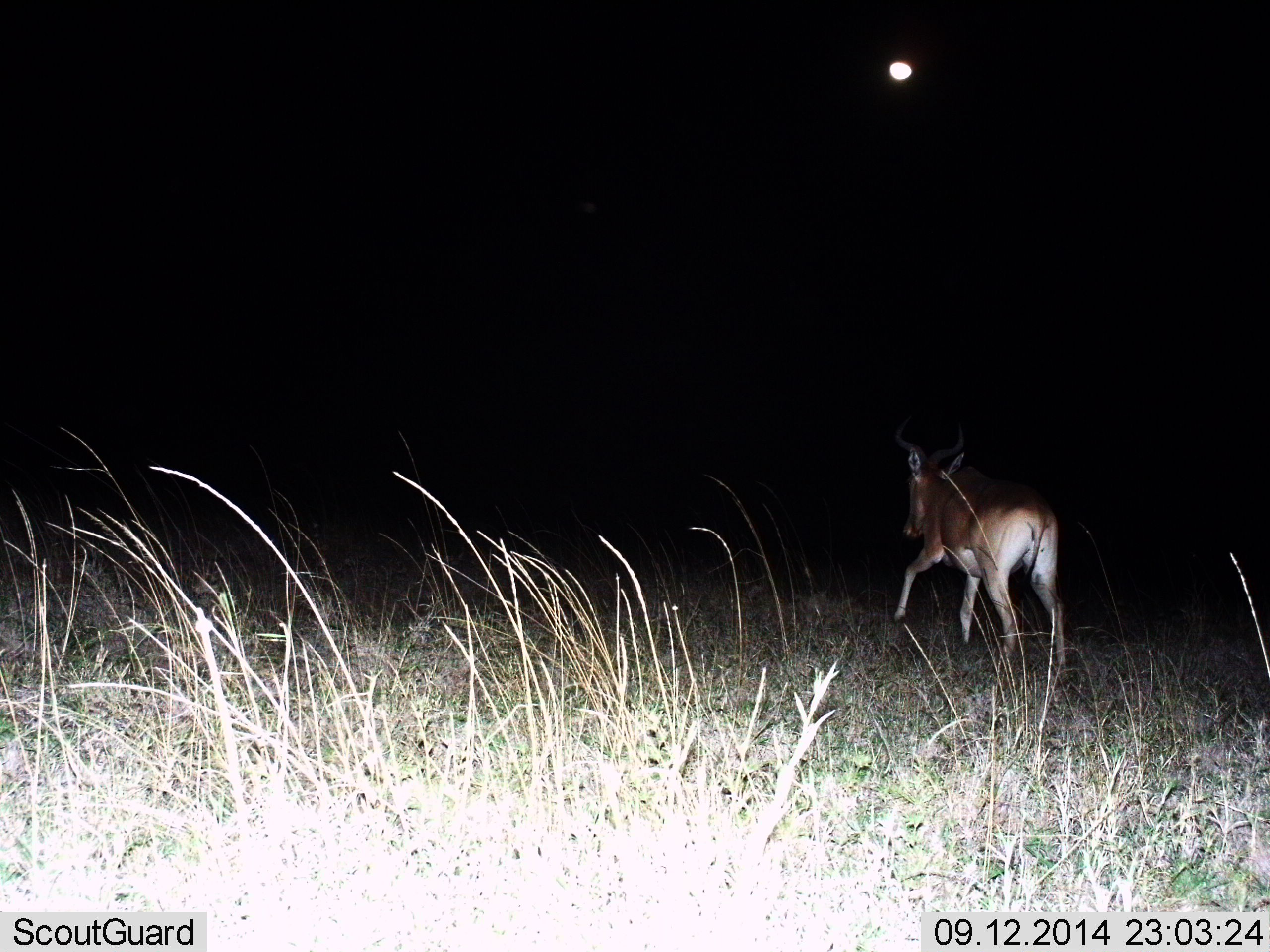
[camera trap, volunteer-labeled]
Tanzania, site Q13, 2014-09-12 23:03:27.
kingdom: Animalia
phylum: Chordata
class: Mammalia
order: Artiodactyla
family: Bovidae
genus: Alcelaphus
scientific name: Alcelaphus buselaphus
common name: hartebeest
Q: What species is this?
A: Hartebeest (Alcelaphus buselaphus).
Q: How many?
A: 1.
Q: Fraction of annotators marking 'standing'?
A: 0%.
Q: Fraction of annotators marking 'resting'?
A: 0%.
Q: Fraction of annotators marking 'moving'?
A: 100%.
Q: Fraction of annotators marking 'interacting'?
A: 0%.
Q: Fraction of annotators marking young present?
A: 0%.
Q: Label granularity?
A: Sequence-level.